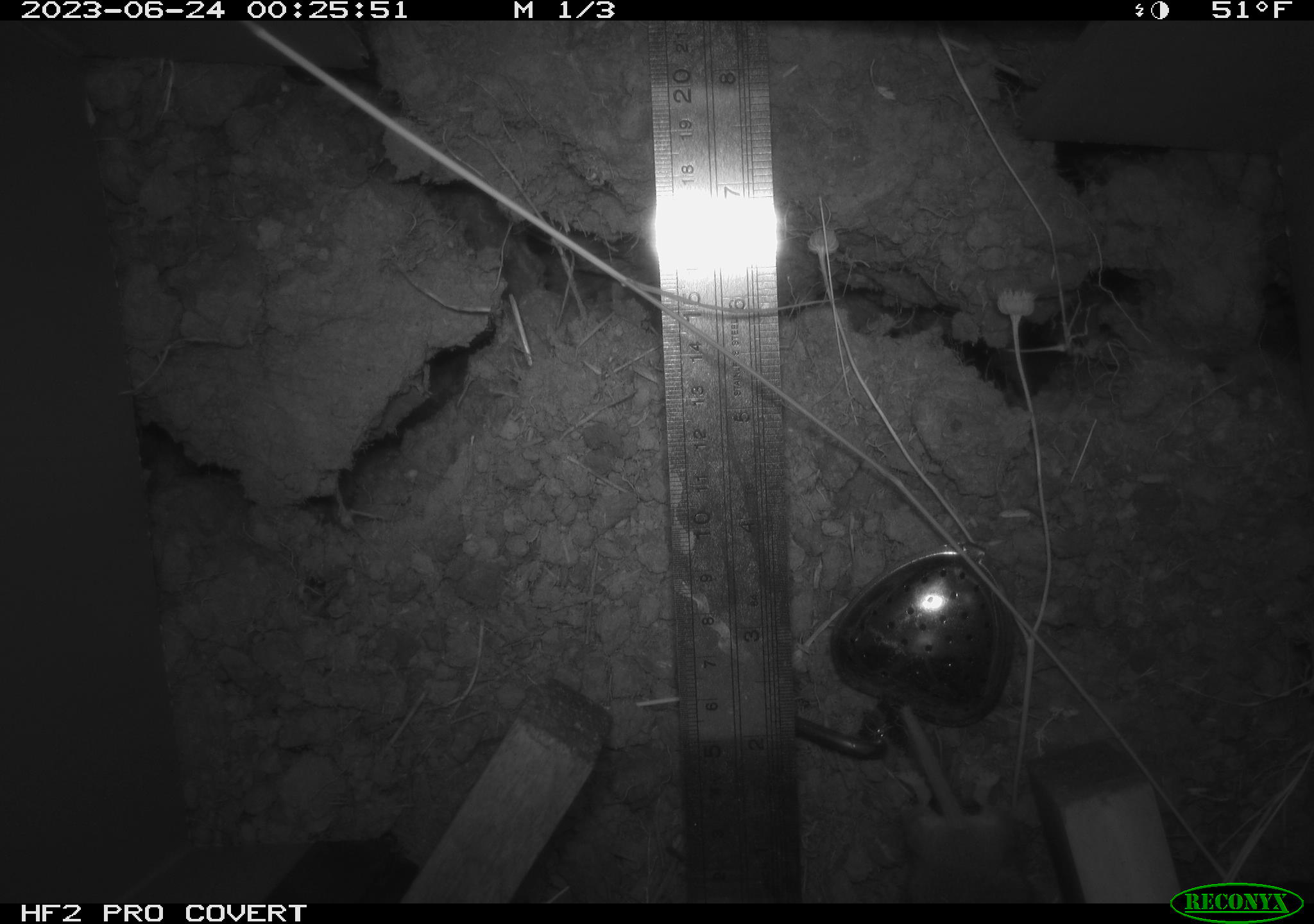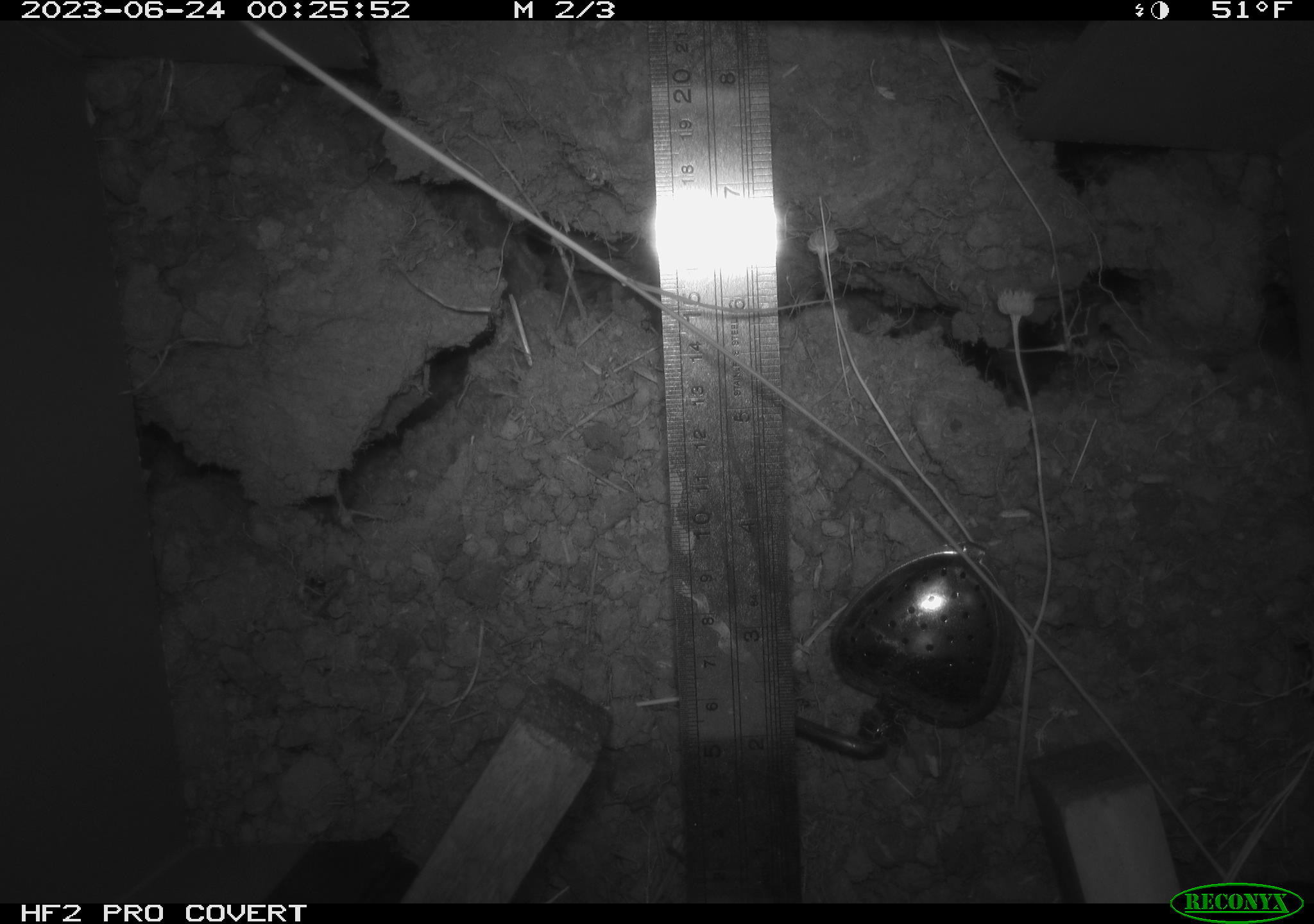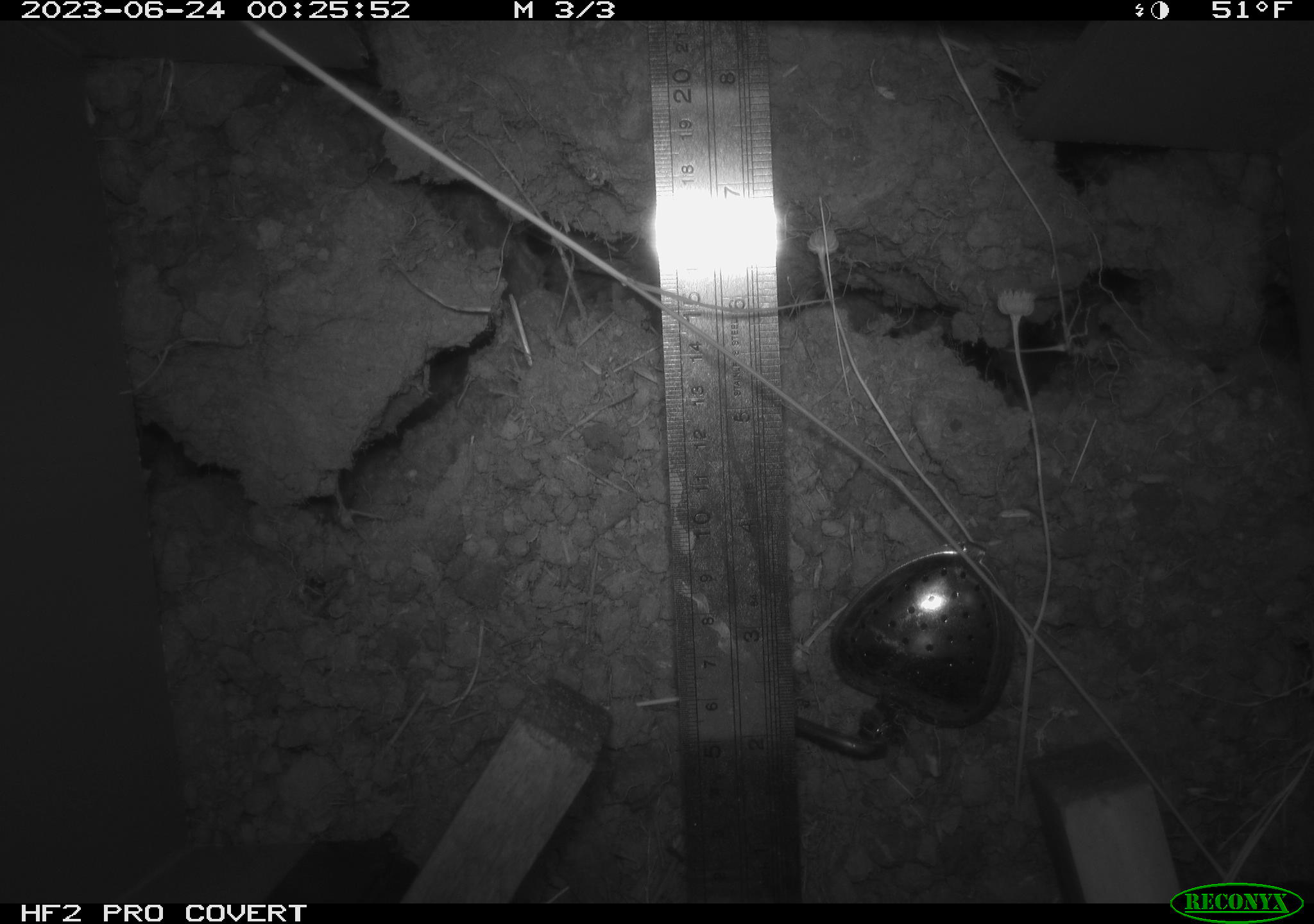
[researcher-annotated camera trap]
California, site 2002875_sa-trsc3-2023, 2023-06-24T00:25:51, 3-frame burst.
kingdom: Animalia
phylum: Chordata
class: Mammalia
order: Rodentia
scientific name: Rodentia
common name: mouse species